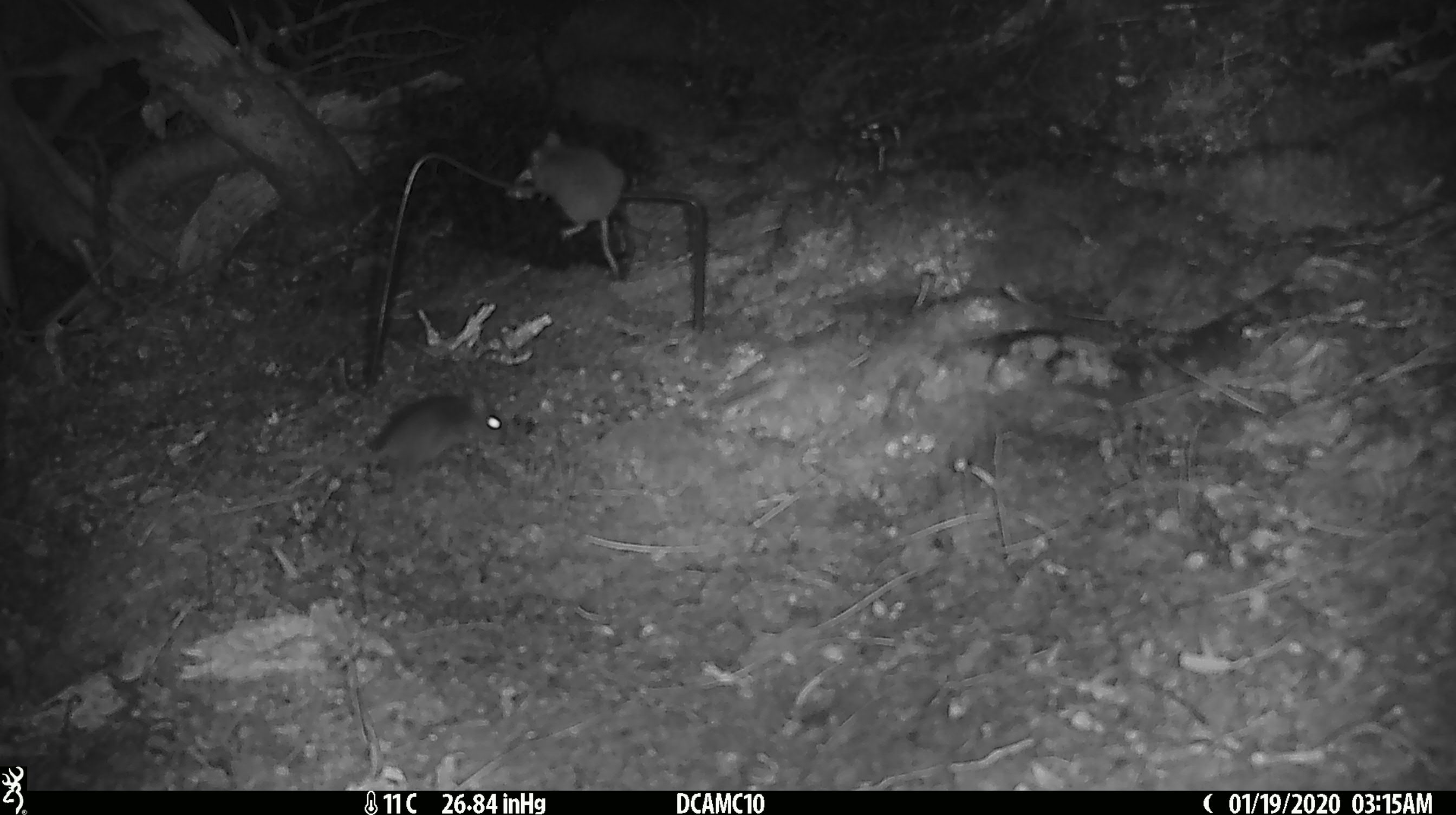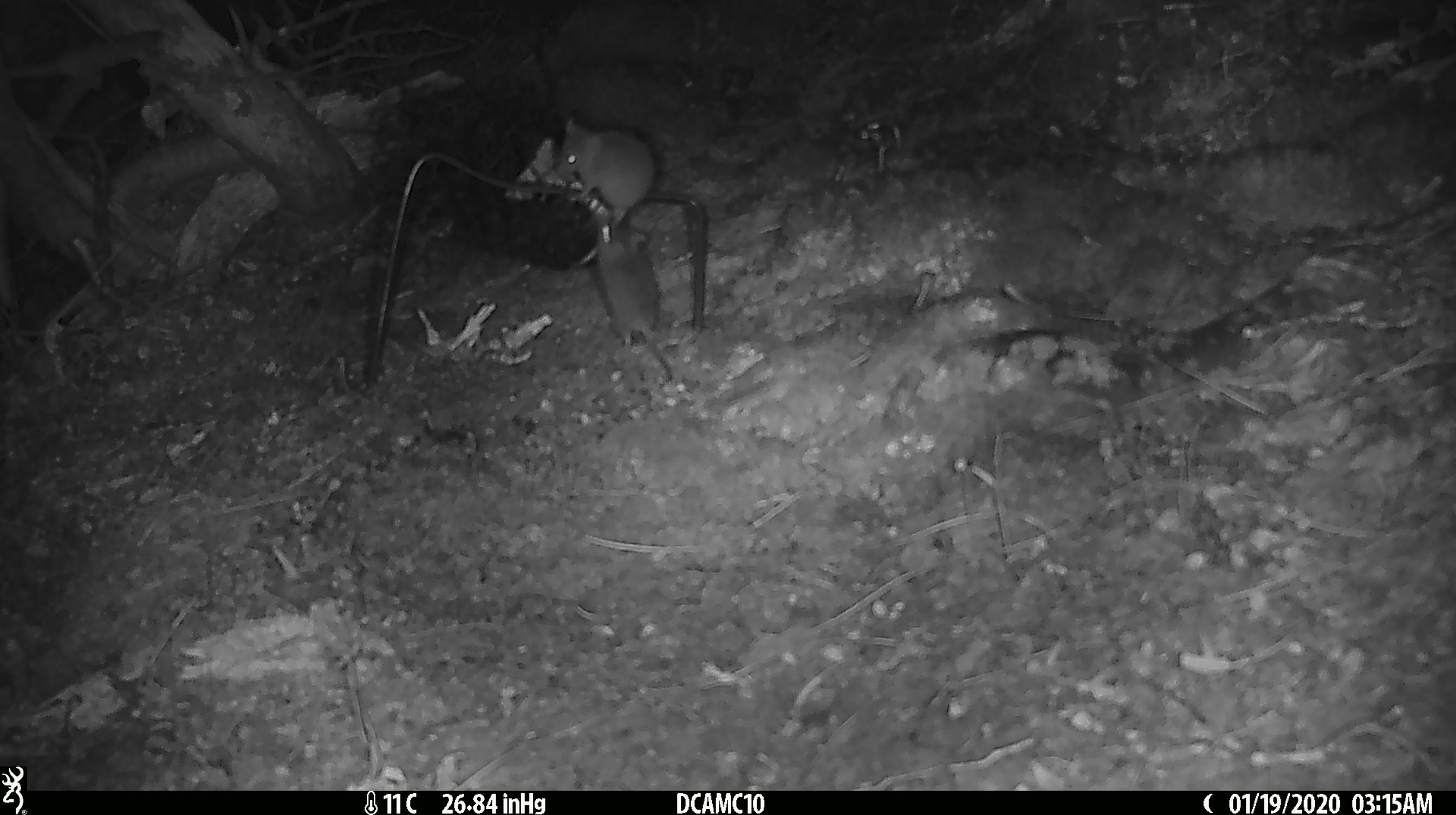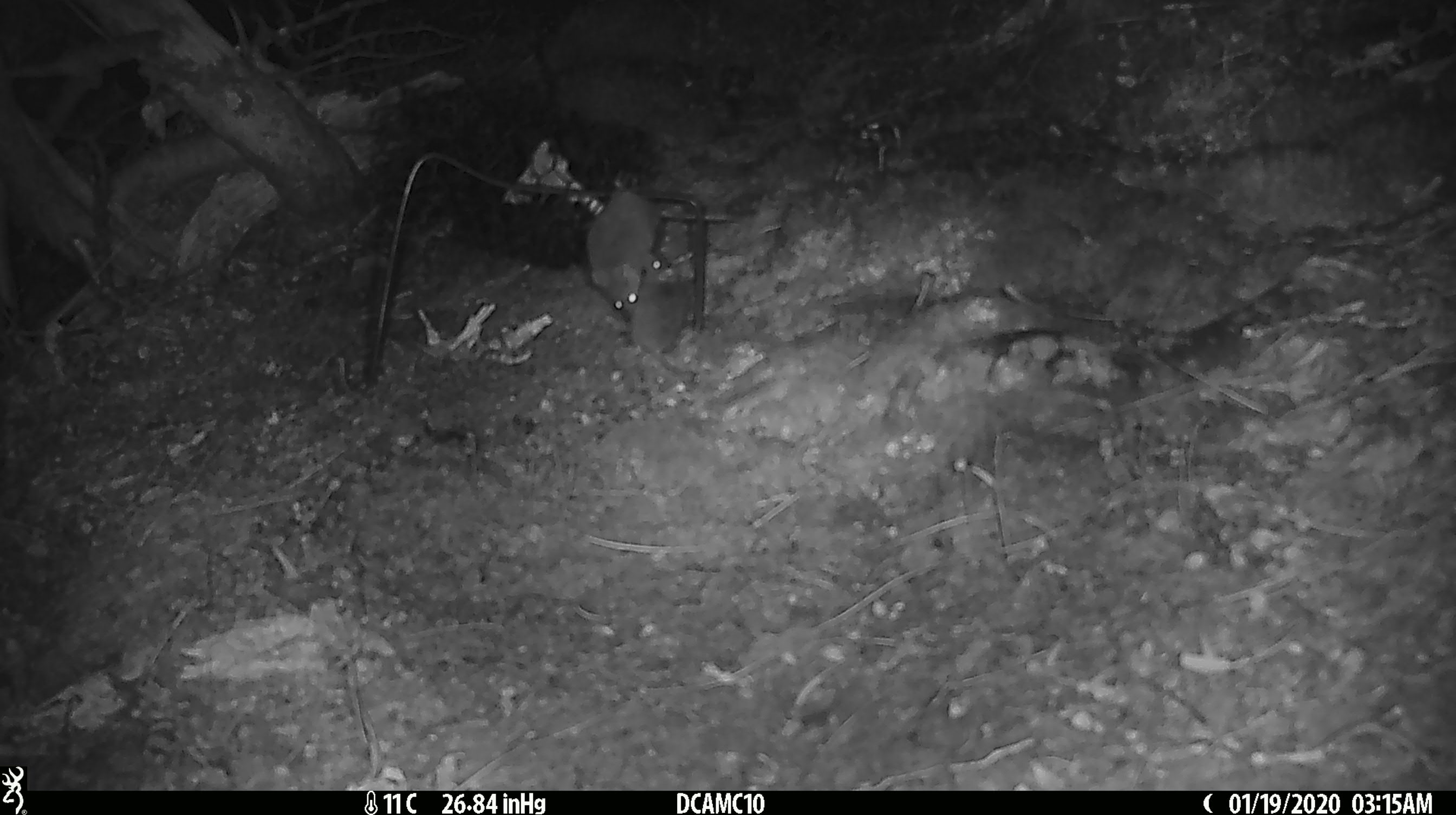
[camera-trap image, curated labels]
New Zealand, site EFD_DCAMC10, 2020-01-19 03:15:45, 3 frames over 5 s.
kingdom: Animalia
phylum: Chordata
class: Mammalia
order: Rodentia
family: Muridae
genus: Mus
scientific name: Mus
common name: mouse